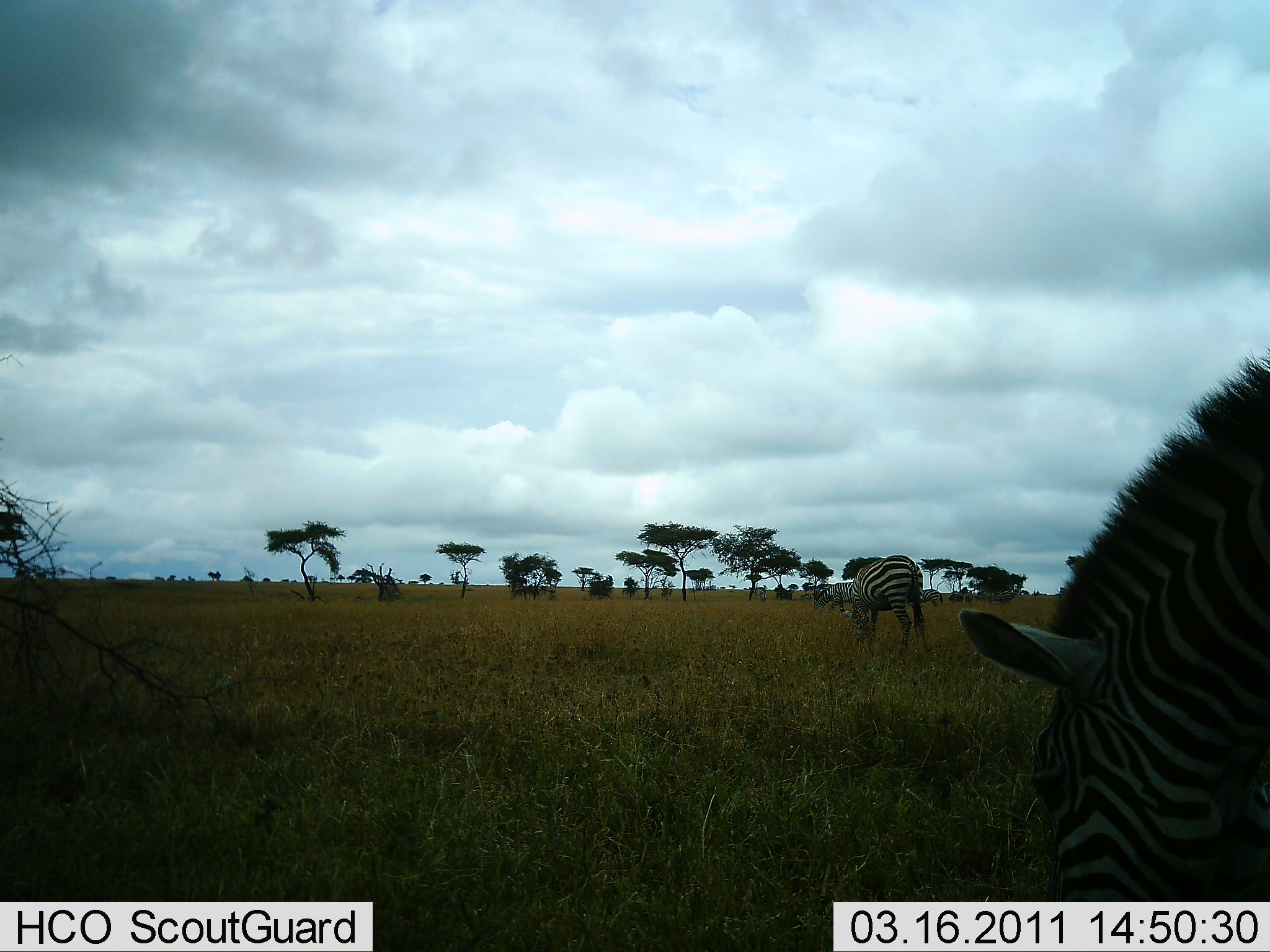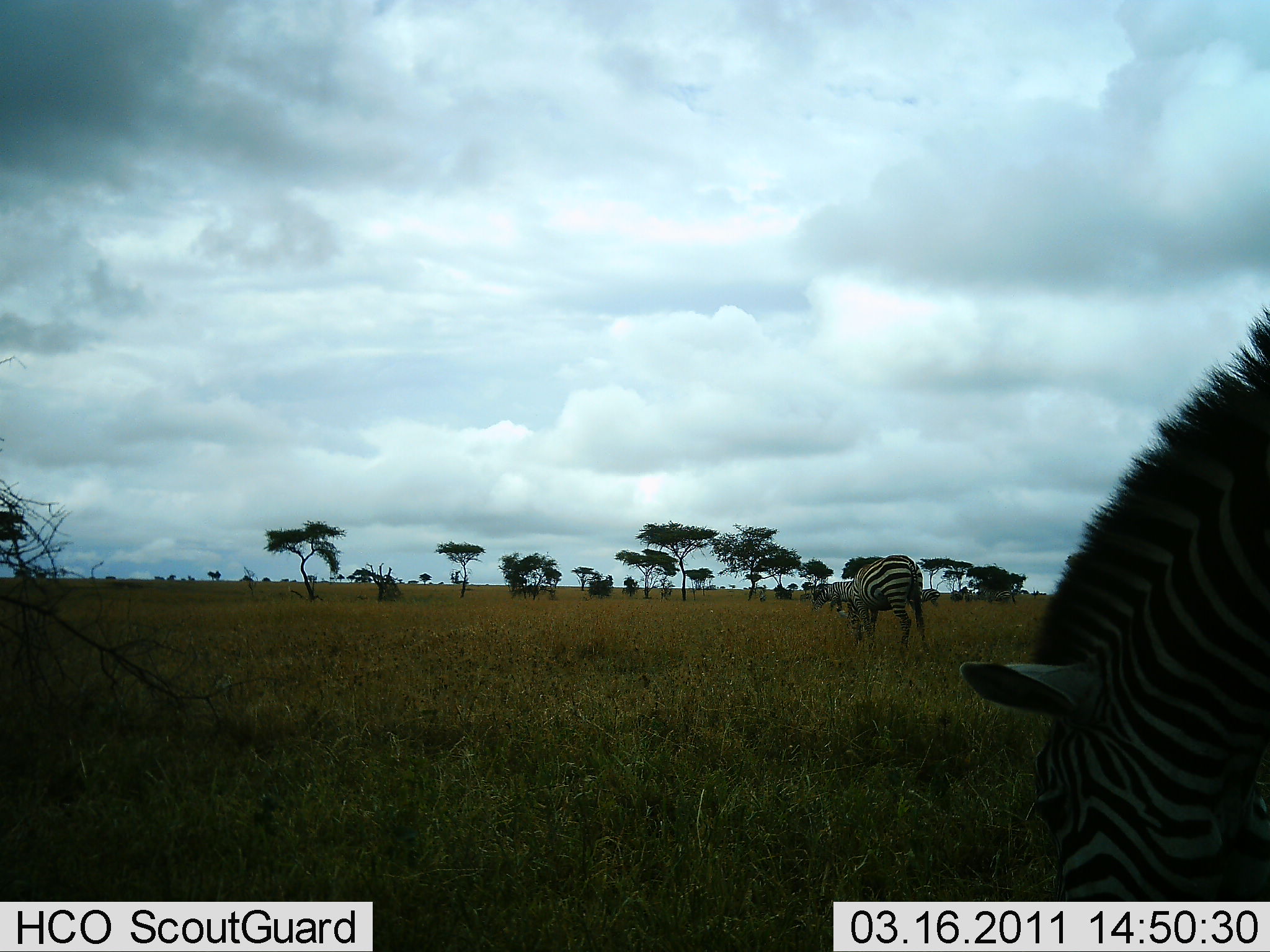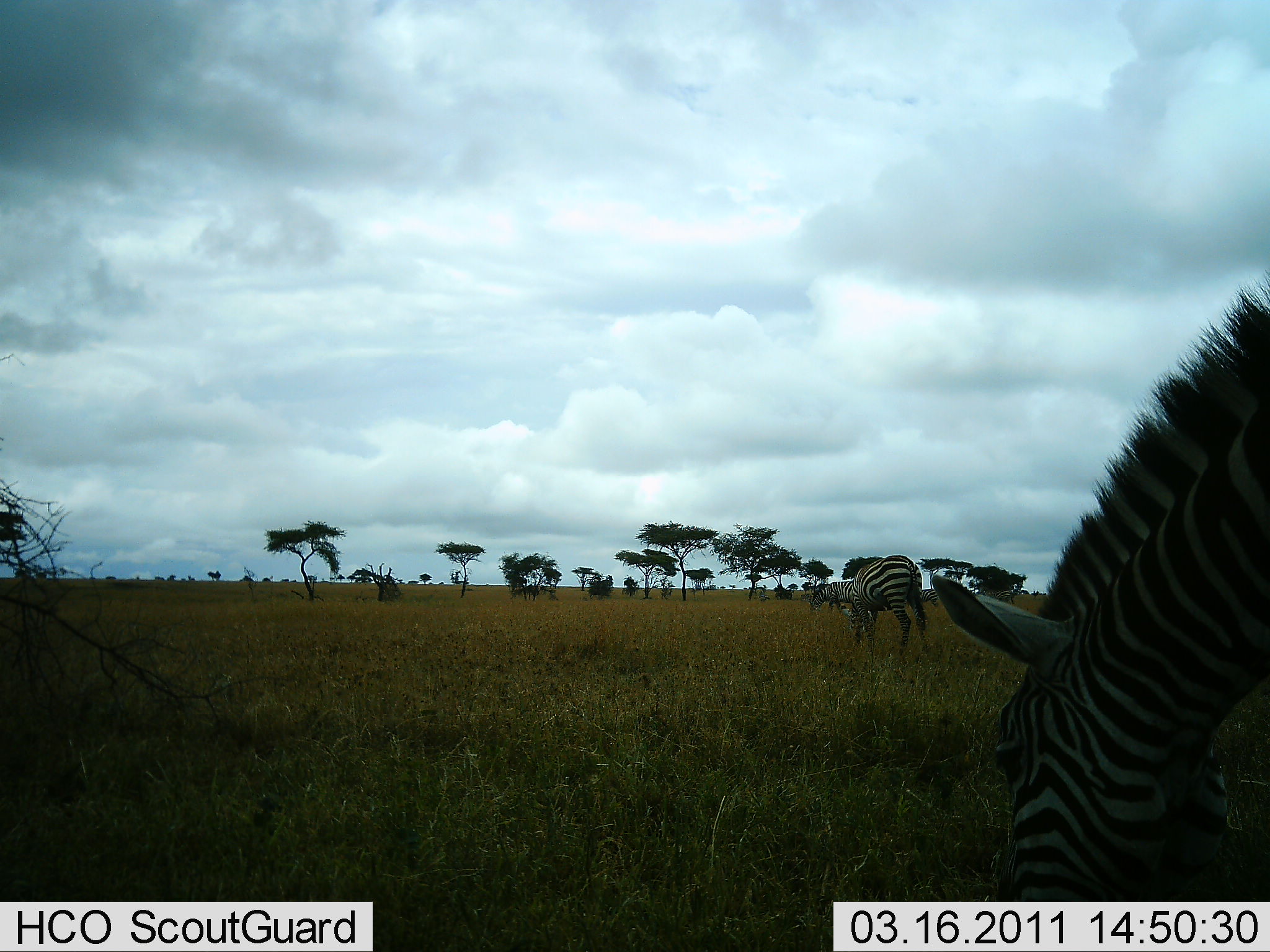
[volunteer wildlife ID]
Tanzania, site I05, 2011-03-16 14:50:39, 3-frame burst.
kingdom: Animalia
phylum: Chordata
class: Mammalia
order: Perissodactyla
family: Equidae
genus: Equus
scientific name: Equus quagga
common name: plains zebra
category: zebra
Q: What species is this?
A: Zebra (plains zebra) (Equus quagga).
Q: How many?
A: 3.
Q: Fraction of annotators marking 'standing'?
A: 12%.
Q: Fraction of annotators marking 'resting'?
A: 0%.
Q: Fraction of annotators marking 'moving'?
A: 12%.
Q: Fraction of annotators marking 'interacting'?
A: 0%.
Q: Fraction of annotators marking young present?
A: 0%.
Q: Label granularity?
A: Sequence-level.